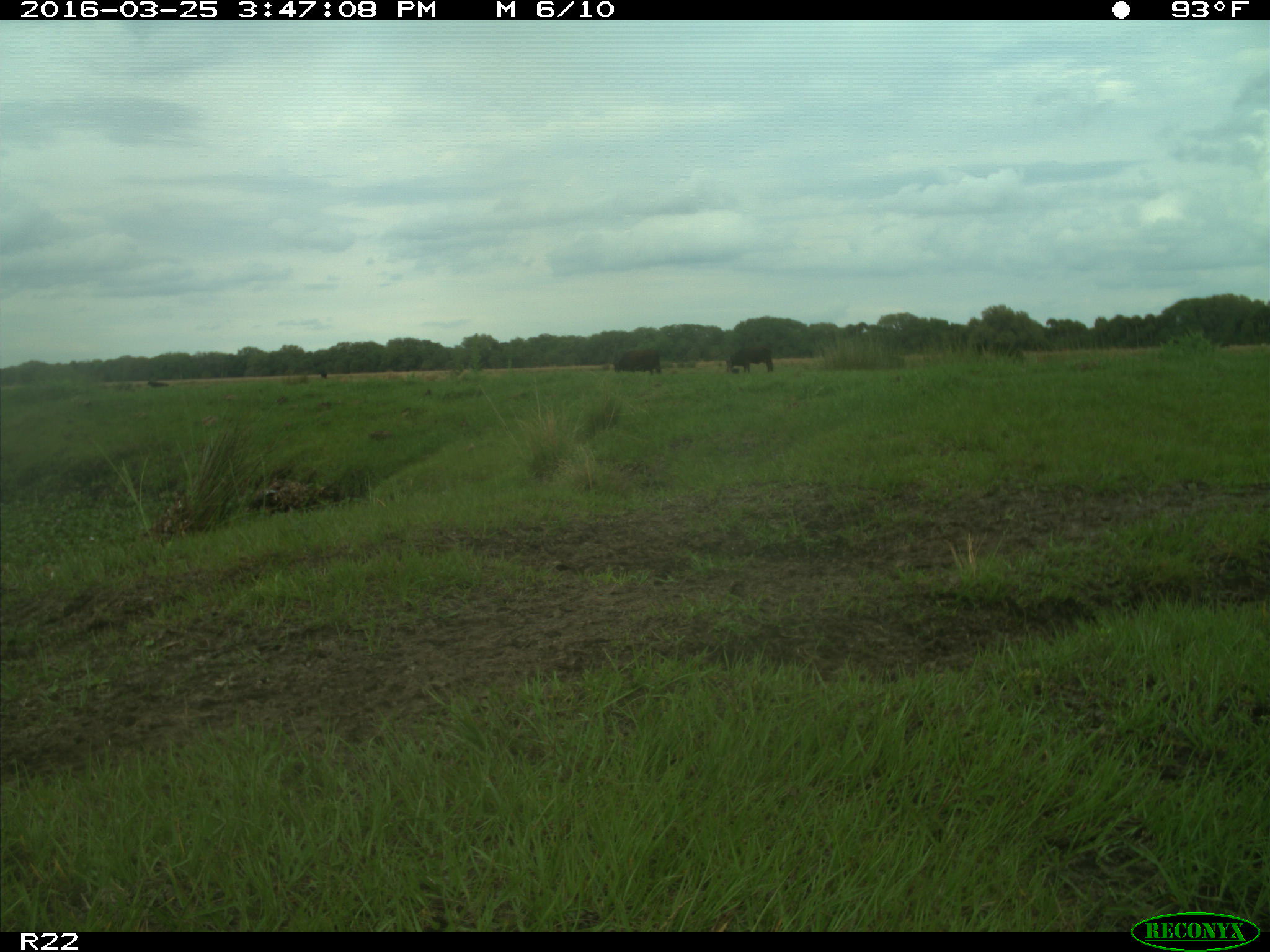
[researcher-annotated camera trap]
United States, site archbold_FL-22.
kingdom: Animalia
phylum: Chordata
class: Mammalia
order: Artiodactyla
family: Bovidae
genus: Bos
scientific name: Bos taurus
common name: domestic cow